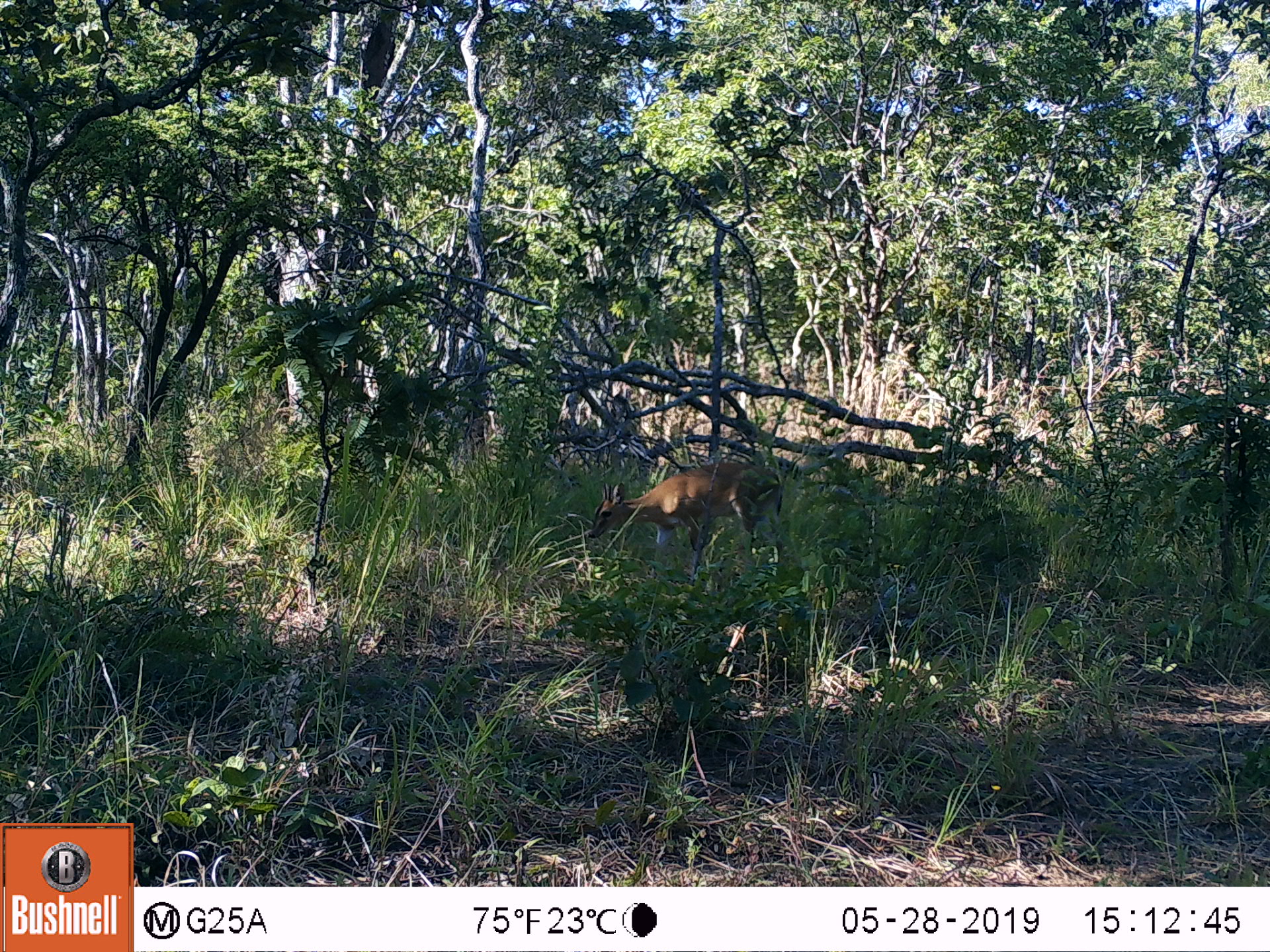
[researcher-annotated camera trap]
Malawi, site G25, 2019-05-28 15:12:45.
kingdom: Animalia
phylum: Chordata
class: Mammalia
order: Artiodactyla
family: Bovidae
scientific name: Antilopinae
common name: small antelope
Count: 1.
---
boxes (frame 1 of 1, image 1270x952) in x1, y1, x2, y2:
small antelope: 584, 455, 787, 595